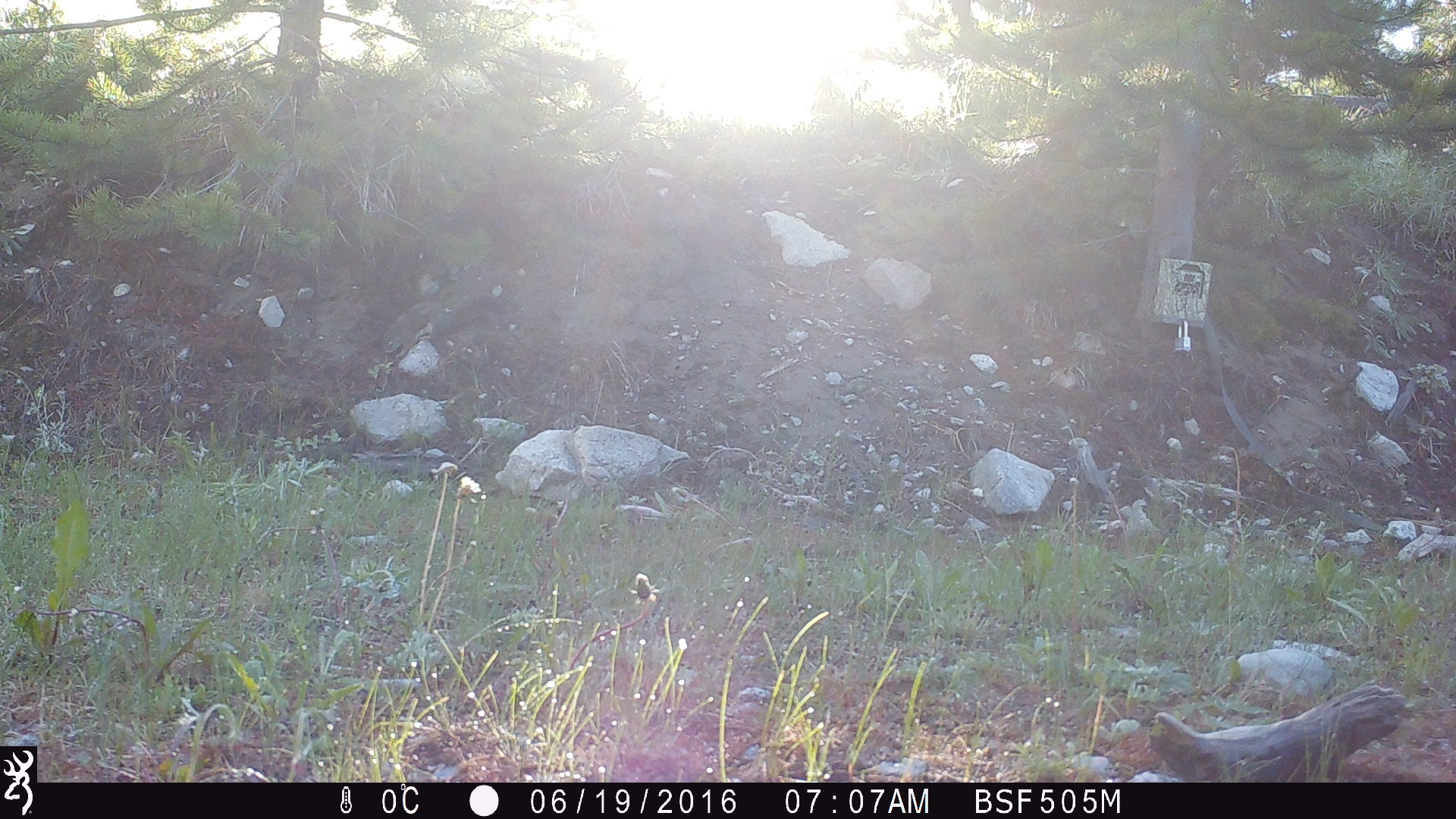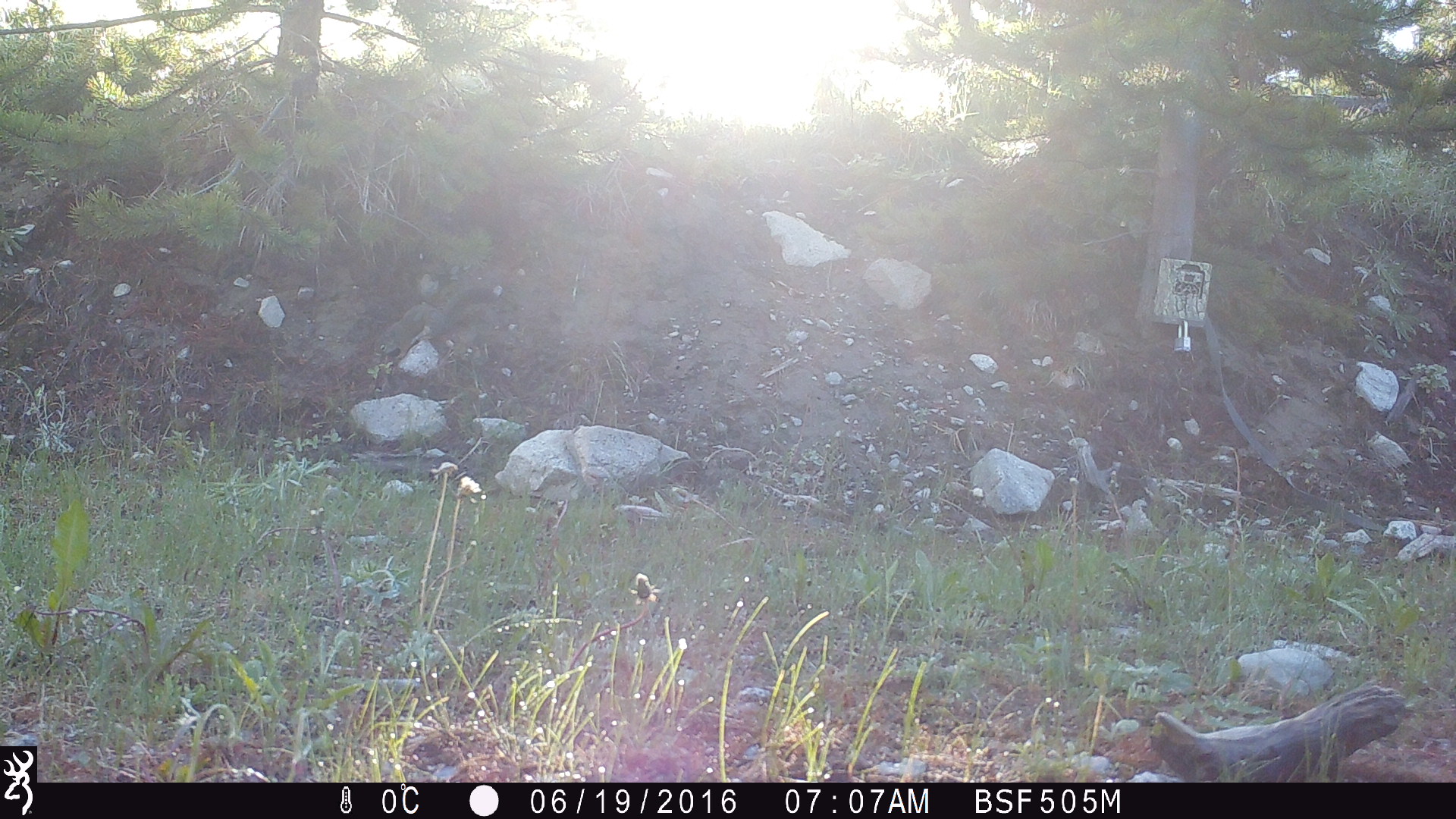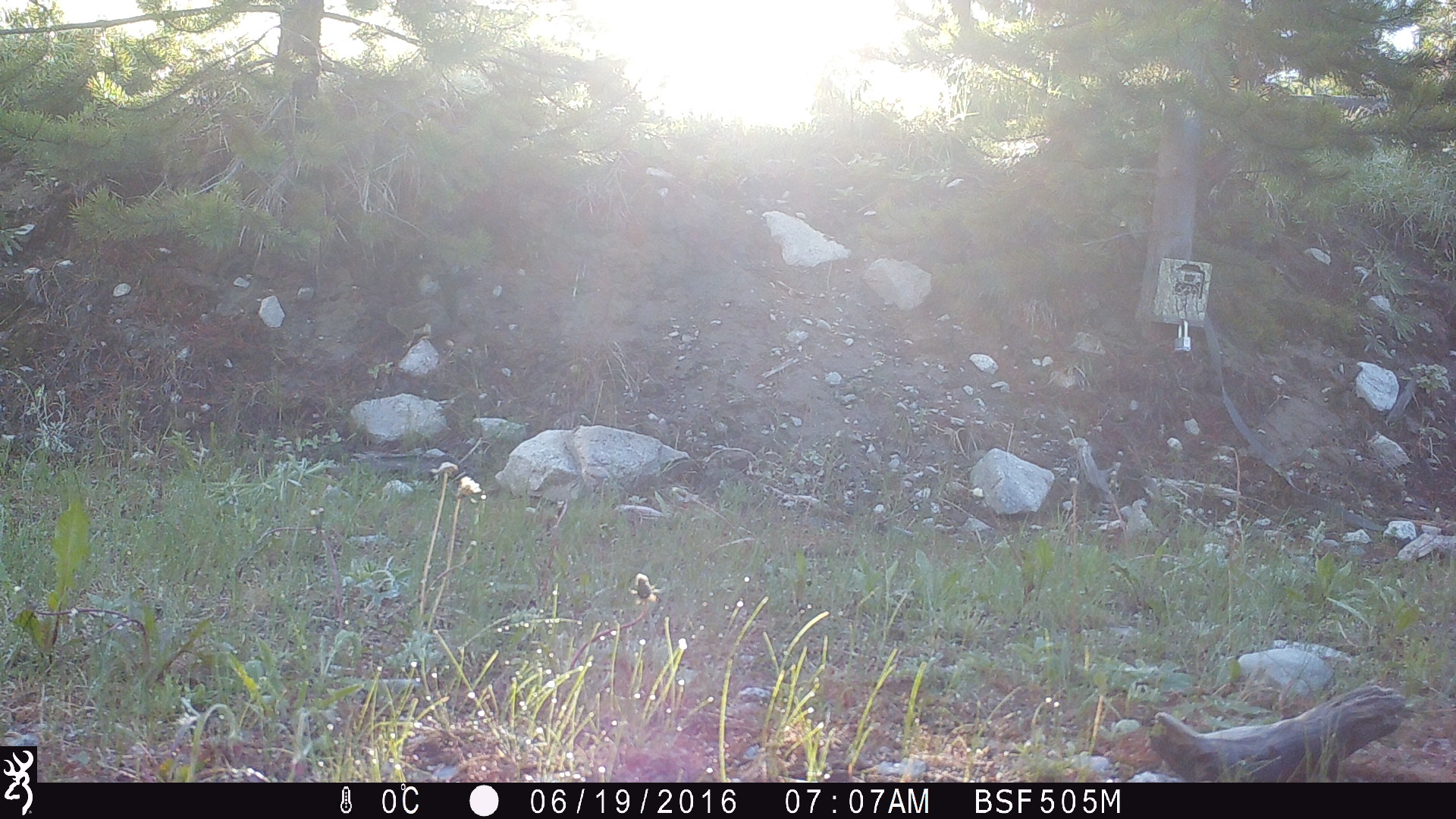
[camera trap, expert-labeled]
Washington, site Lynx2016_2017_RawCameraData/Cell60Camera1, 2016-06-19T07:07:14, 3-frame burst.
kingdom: Animalia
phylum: Chordata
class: Mammalia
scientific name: Mammalia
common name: small mammal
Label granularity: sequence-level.